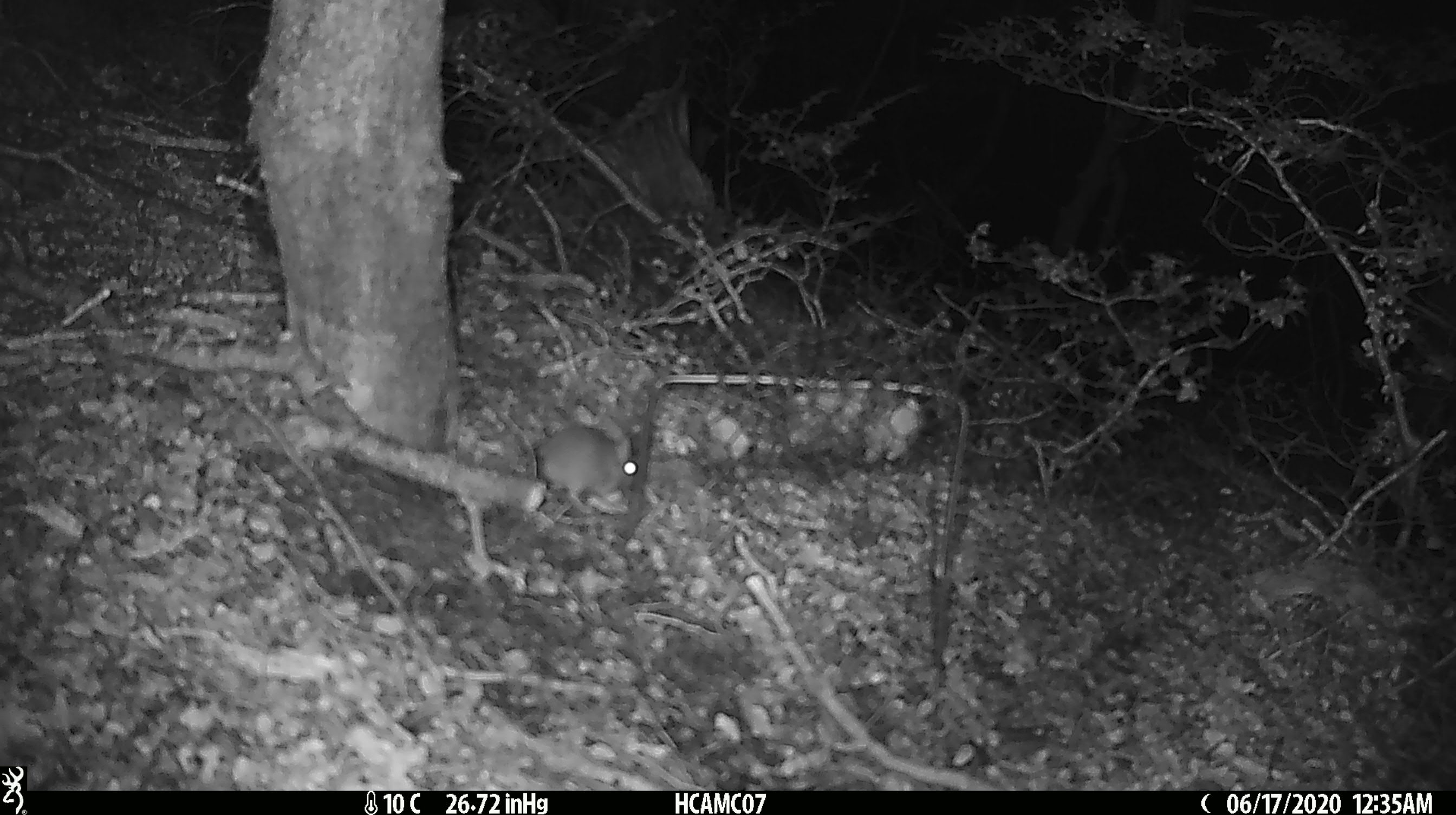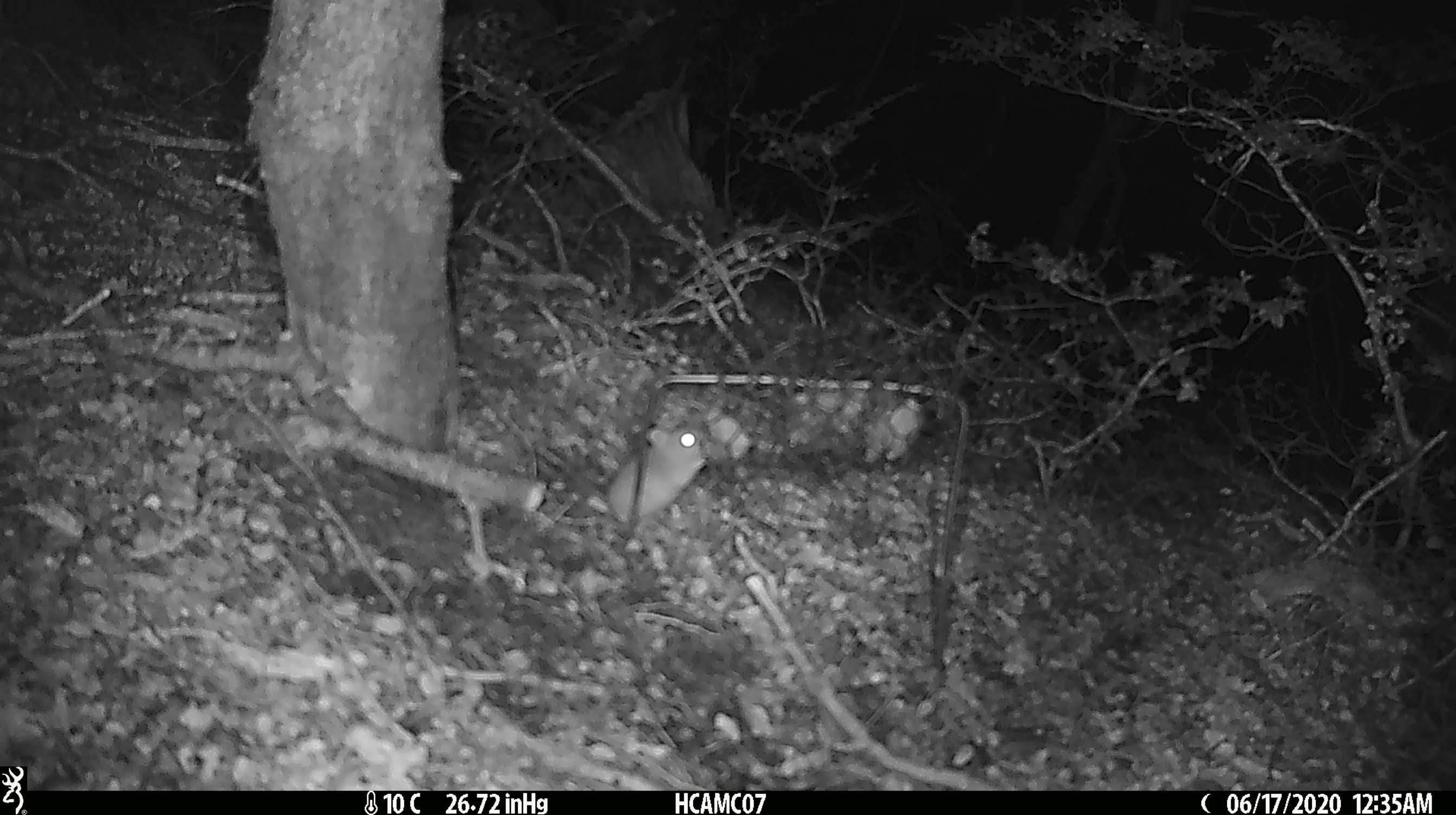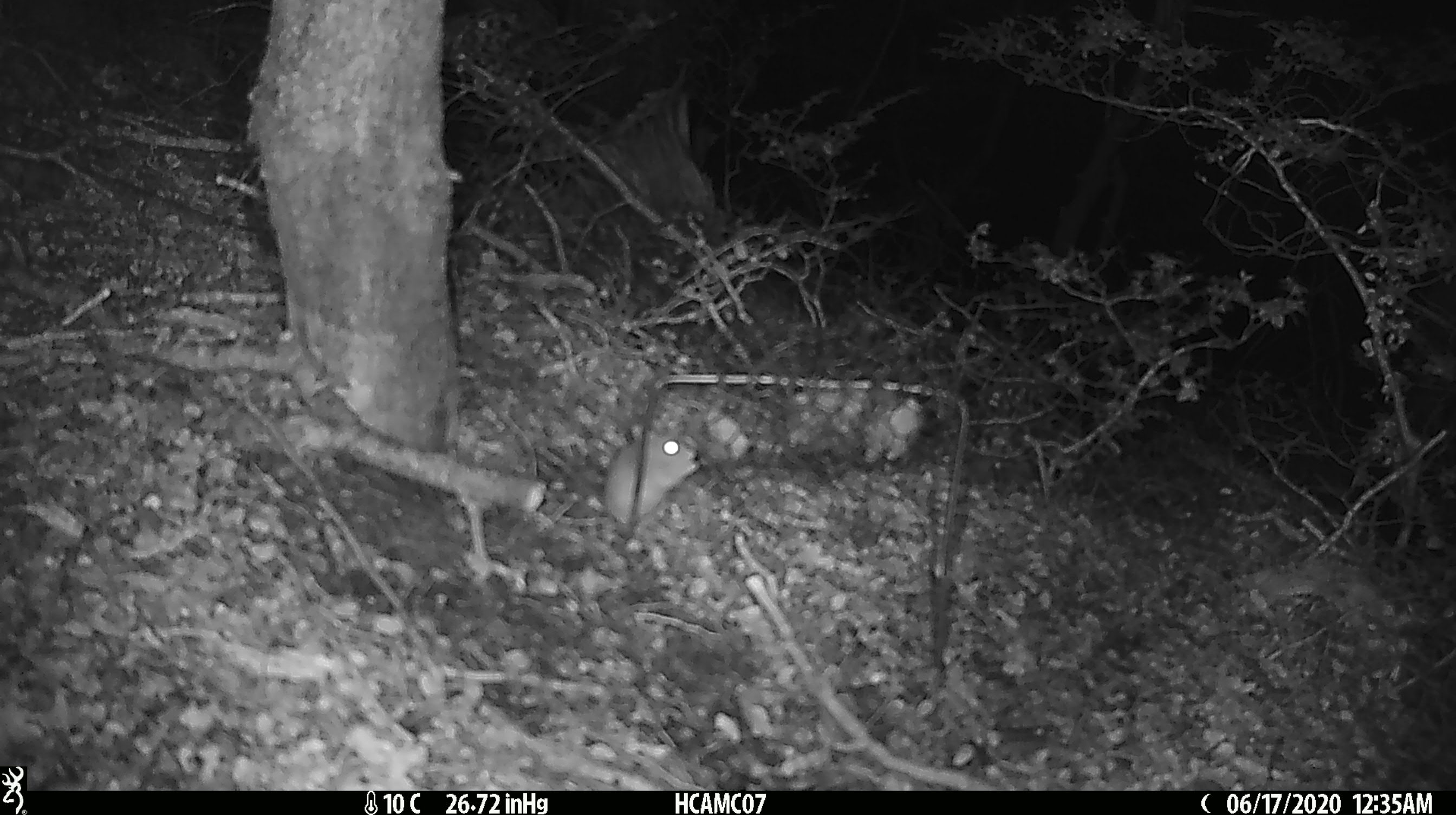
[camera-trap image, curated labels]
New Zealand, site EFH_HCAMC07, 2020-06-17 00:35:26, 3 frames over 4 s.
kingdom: Animalia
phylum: Chordata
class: Mammalia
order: Rodentia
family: Muridae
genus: Mus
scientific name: Mus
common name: mouse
Mouse (Mus).